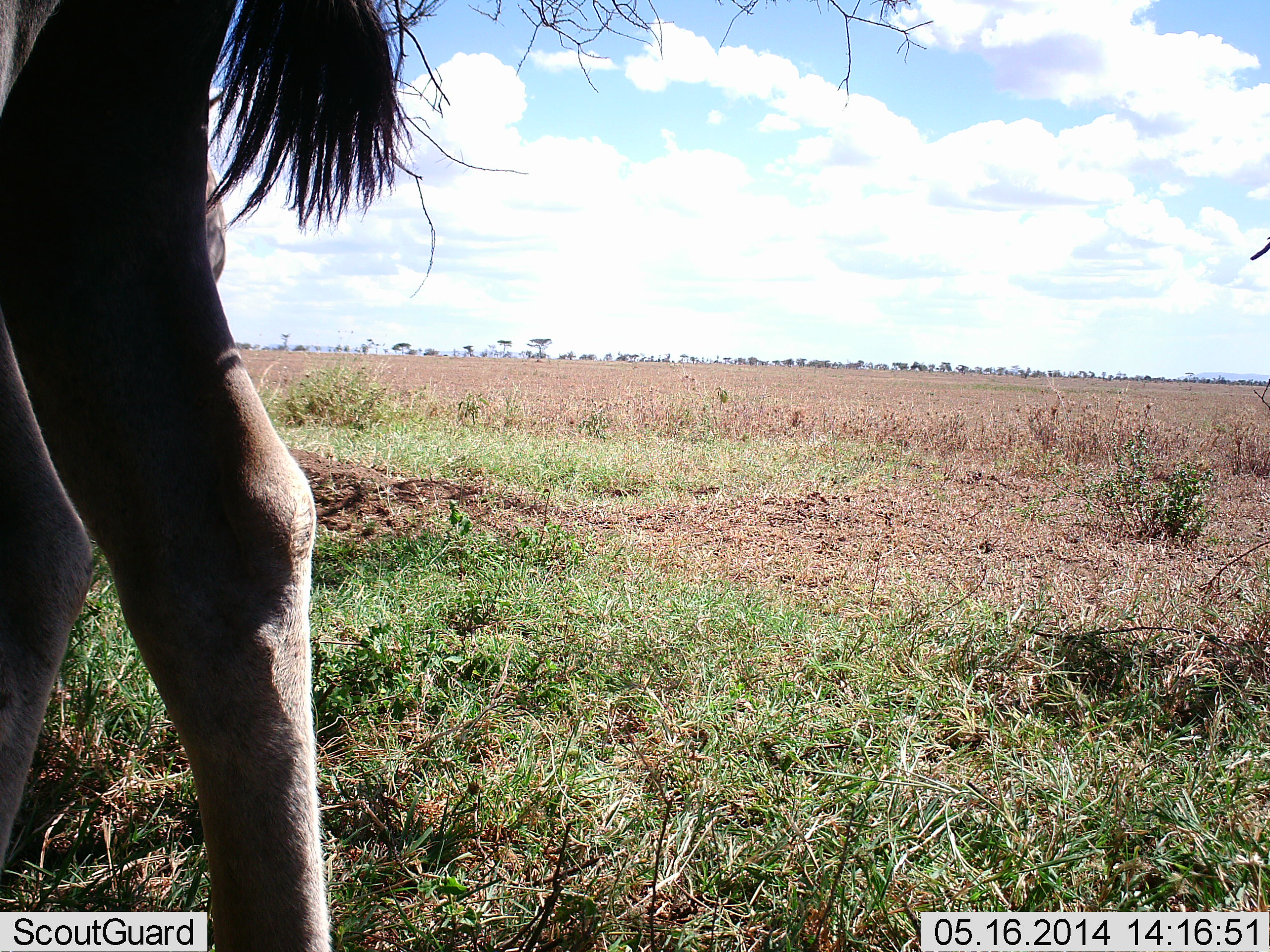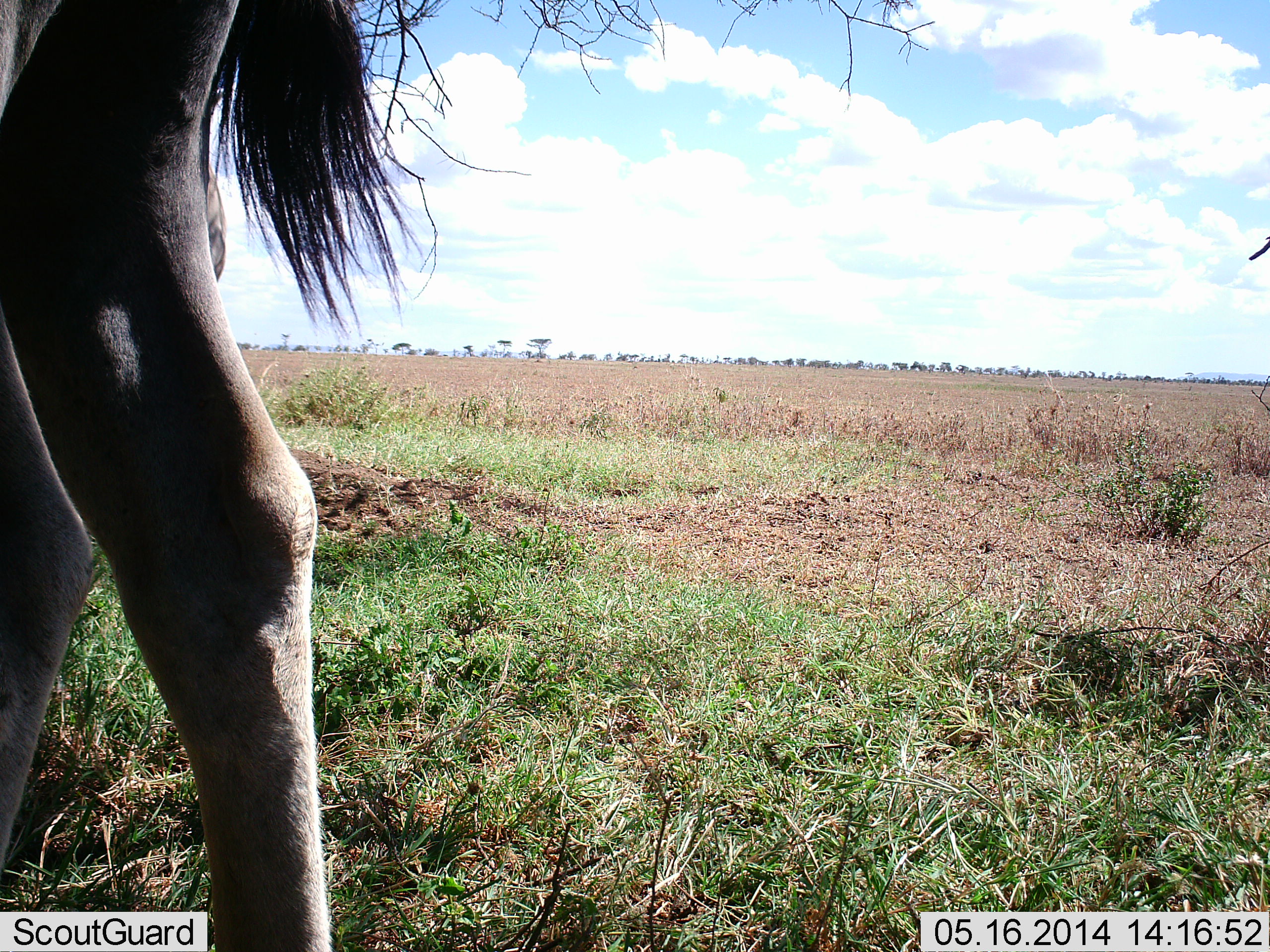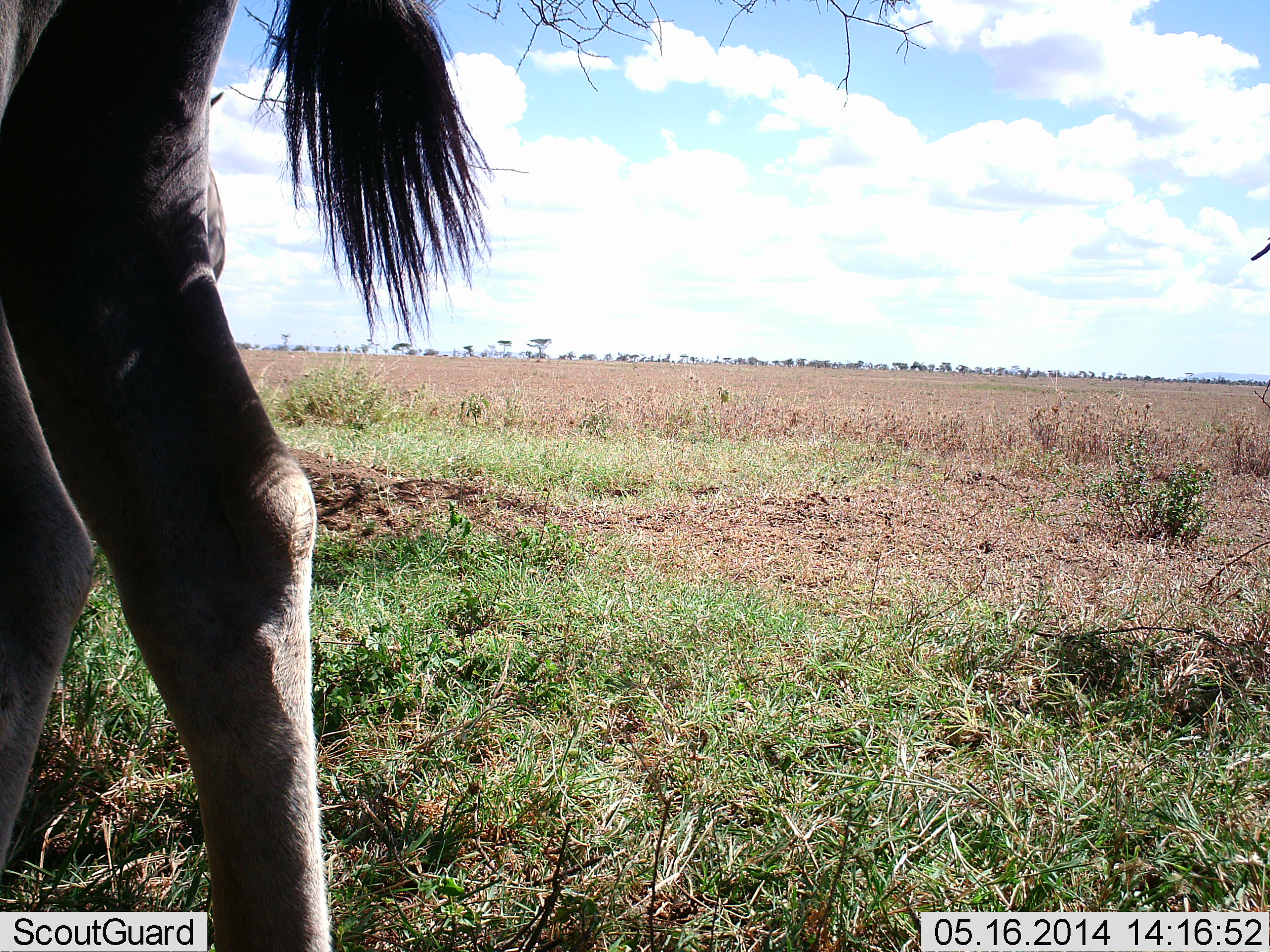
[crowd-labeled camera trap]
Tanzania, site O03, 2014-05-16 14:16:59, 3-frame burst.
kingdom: Animalia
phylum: Chordata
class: Mammalia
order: Artiodactyla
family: Bovidae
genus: Connochaetes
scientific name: Connochaetes taurinus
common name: blue wildebeest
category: wildebeest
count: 1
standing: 90%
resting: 0%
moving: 10%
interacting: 0%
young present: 0%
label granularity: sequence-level